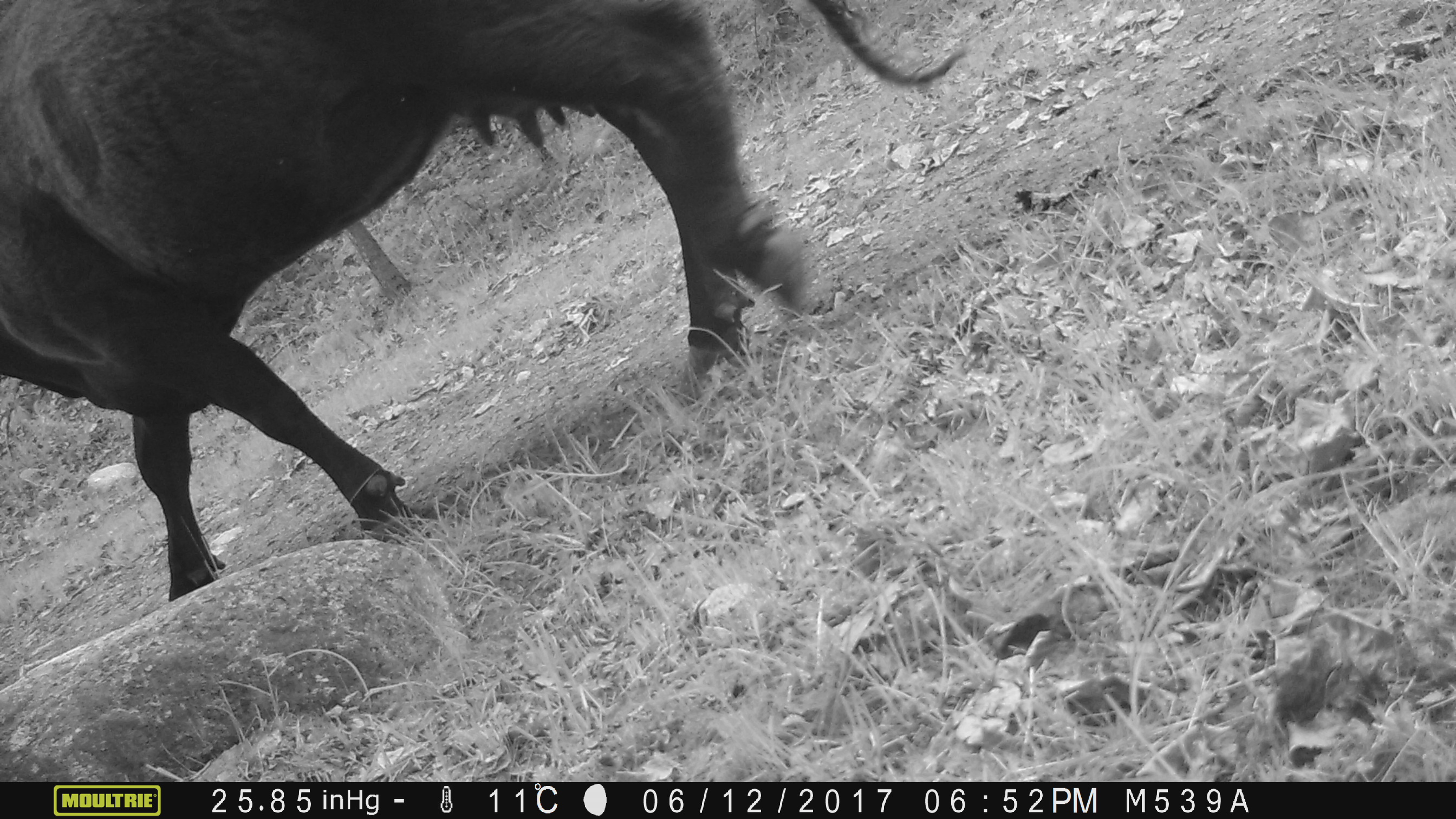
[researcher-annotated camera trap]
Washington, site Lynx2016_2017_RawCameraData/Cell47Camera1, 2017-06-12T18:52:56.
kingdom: Animalia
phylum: Chordata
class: Mammalia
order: Artiodactyla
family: Bovidae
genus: Bos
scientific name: Bos taurus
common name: domestic cattle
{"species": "domestic cattle (Bos taurus)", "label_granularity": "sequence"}